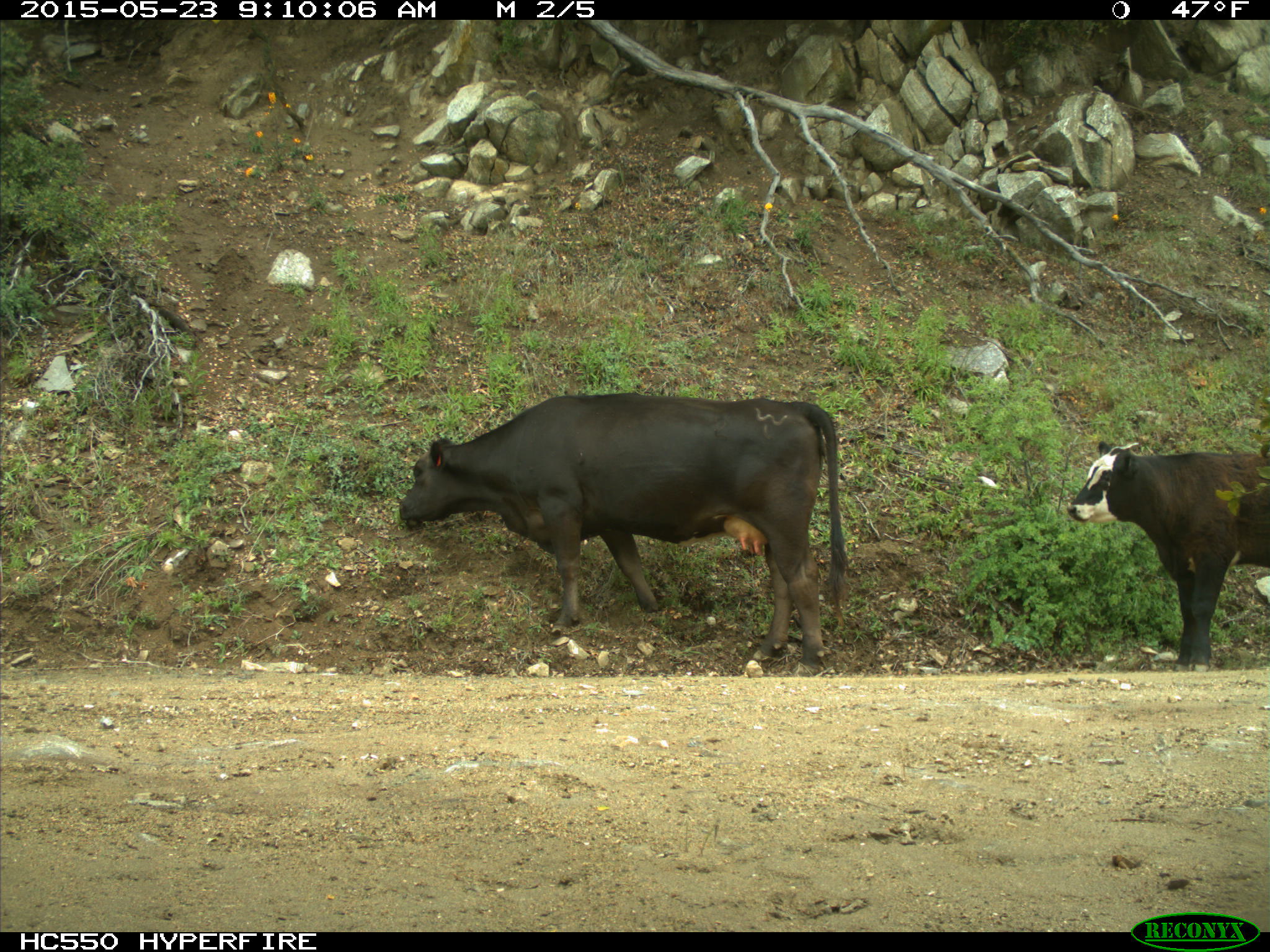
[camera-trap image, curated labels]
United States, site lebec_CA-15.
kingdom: Animalia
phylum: Chordata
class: Mammalia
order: Artiodactyla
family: Bovidae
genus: Bos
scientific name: Bos taurus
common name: domestic cow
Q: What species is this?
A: Bos taurus (domestic cow).